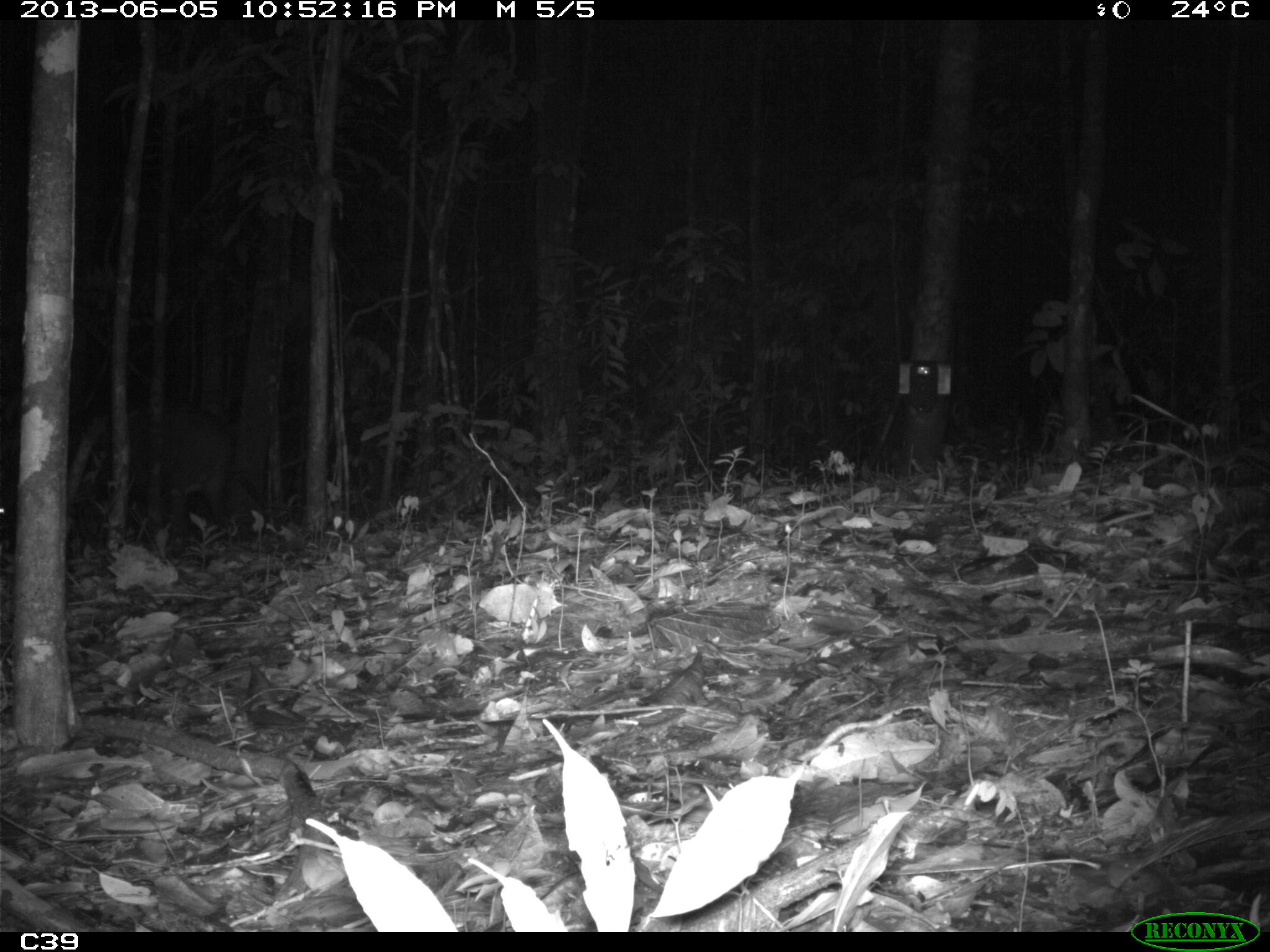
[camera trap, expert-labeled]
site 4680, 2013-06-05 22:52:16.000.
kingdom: Animalia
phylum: Chordata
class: Mammalia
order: Perissodactyla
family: Tapiridae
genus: Tapirus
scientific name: Tapirus terrestris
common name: south american tapir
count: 1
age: adult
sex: male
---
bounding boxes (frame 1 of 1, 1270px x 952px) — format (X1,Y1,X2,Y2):
tapirus terrestris: (93,403,242,538)